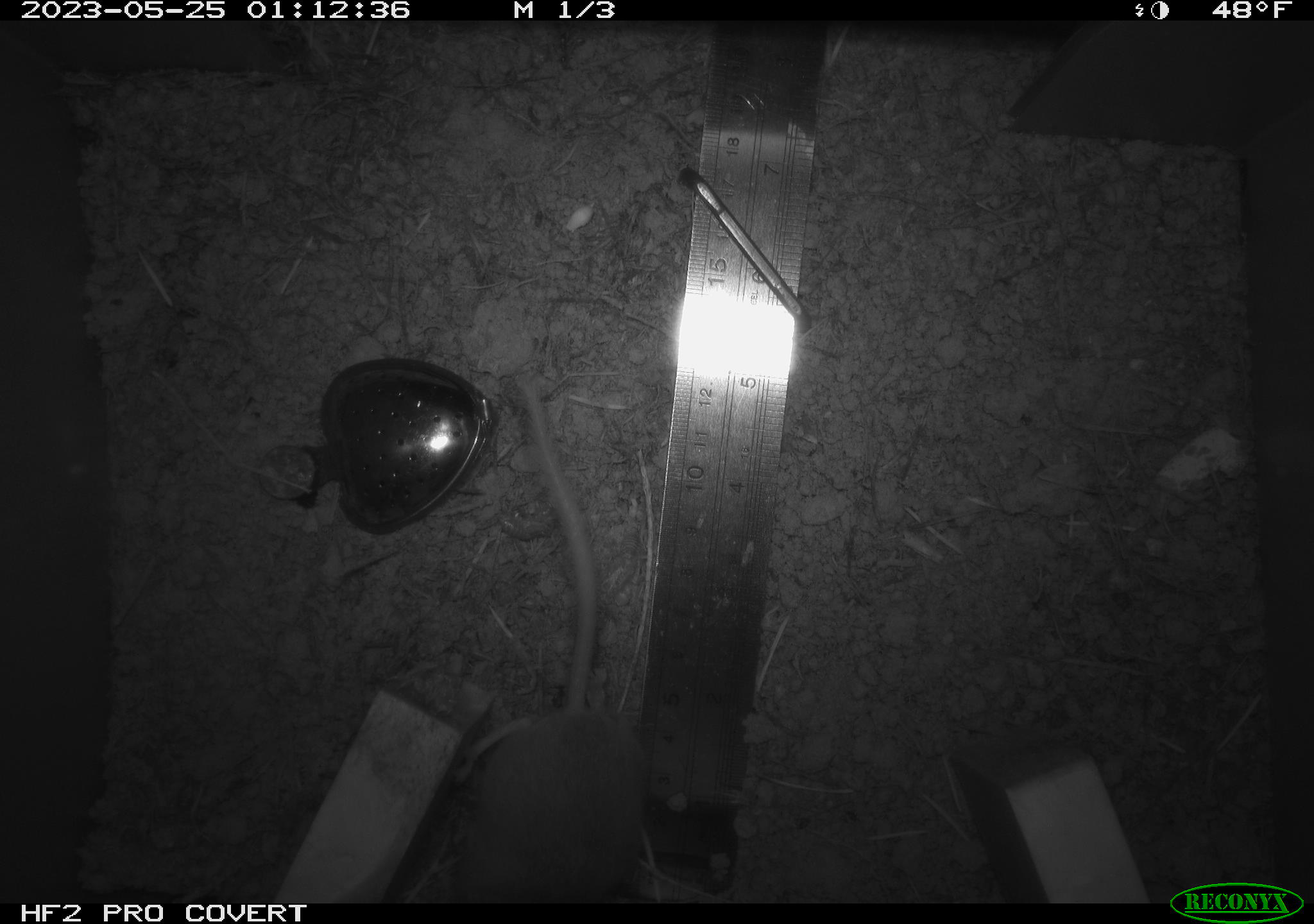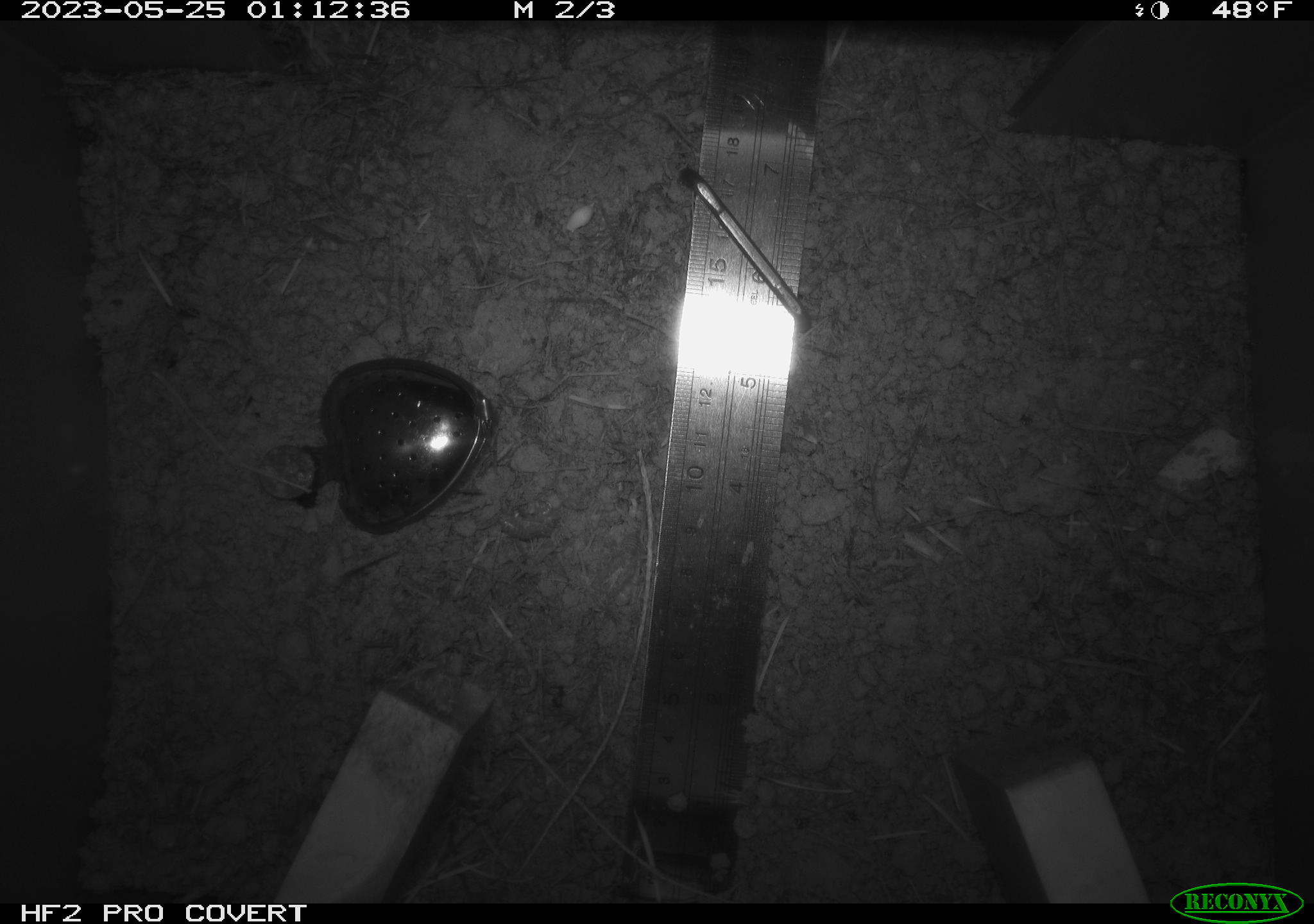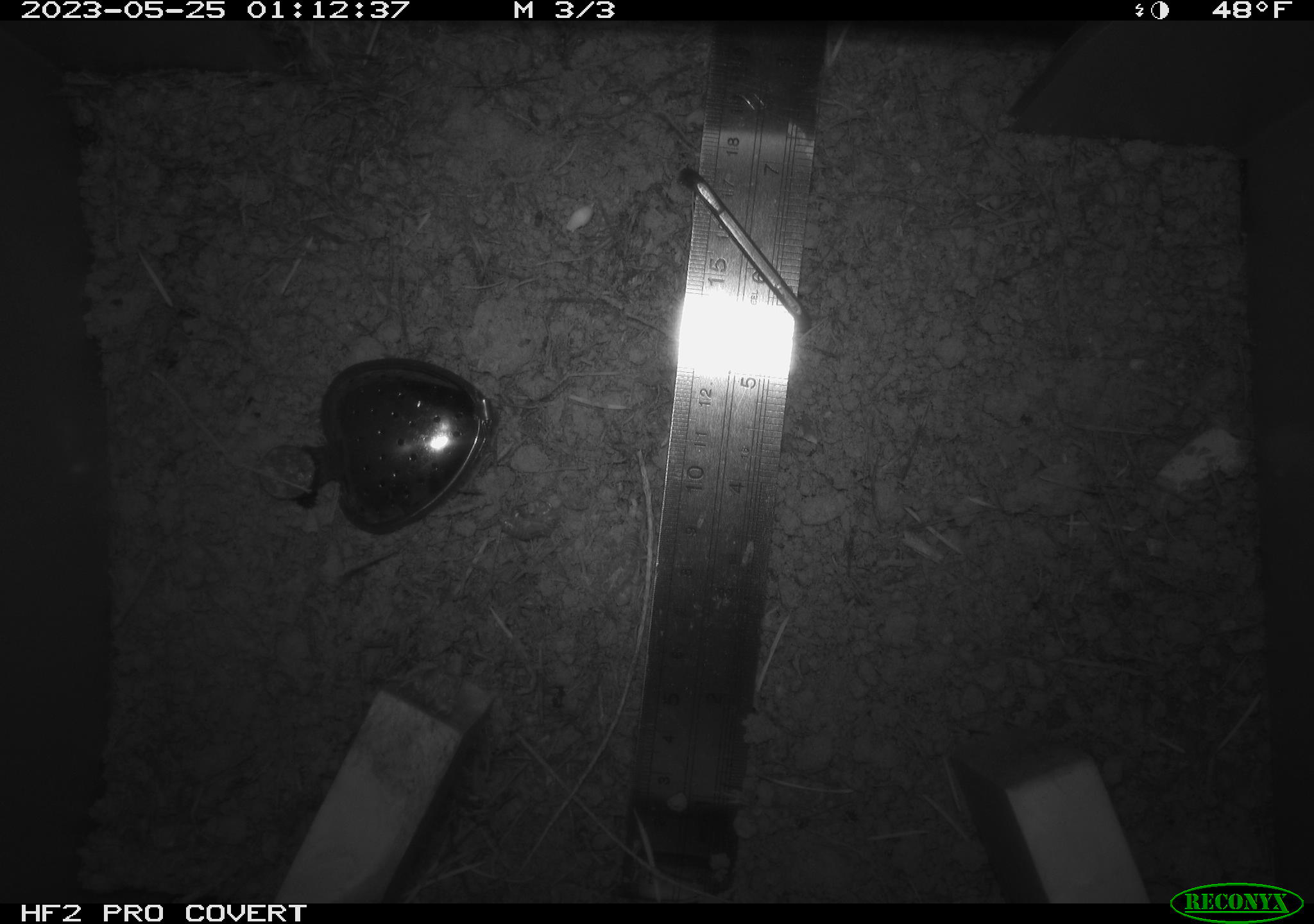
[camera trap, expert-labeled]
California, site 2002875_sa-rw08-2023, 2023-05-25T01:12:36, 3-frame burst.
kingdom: Animalia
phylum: Chordata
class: Mammalia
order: Rodentia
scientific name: Rodentia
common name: mouse species